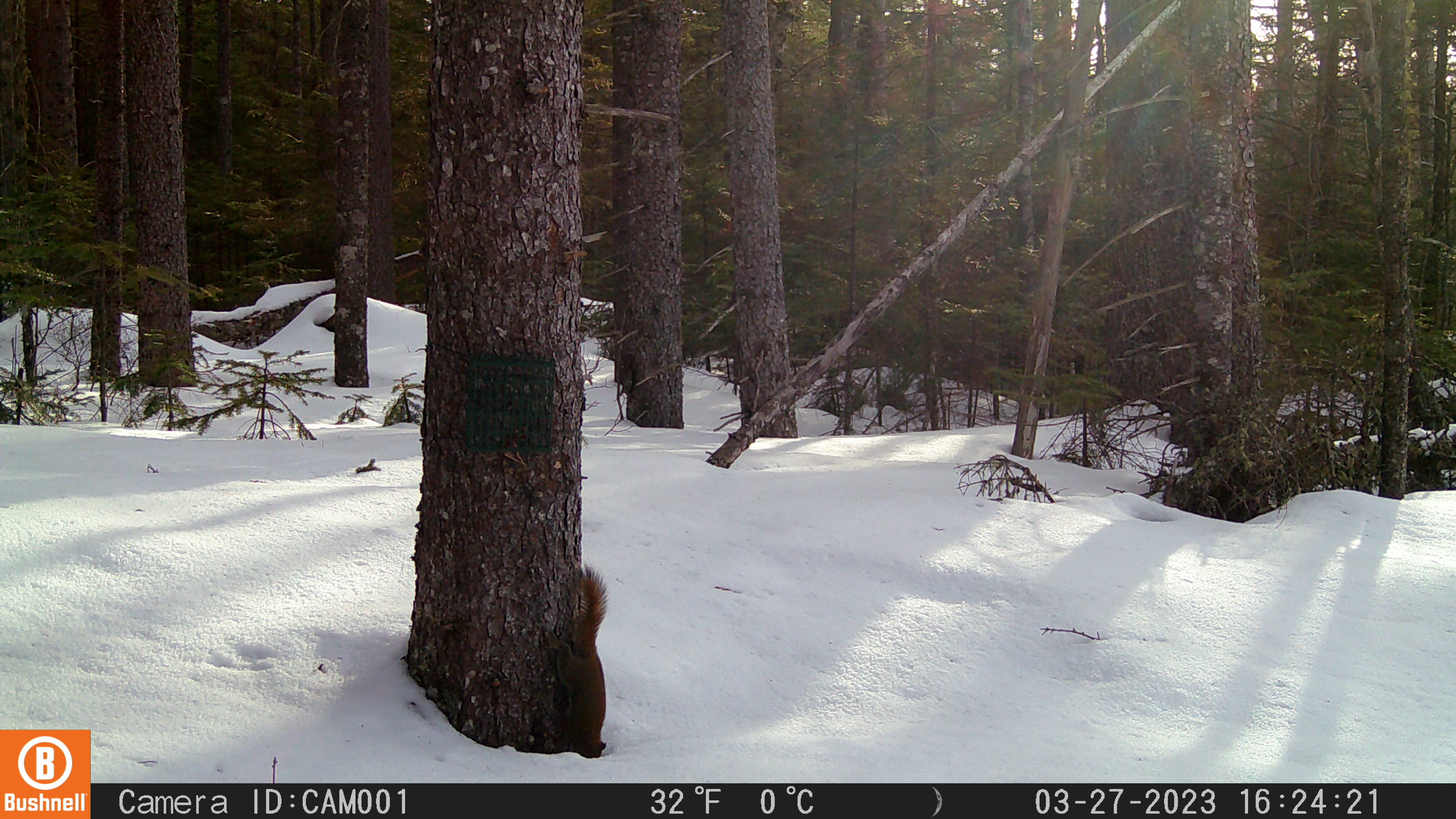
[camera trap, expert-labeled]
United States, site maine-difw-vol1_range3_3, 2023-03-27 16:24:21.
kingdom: Animalia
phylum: Chordata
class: Mammalia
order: Rodentia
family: Sciuridae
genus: Tamiasciurus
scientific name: Tamiasciurus hudsonicus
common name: red squirrel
Red squirrel (Tamiasciurus hudsonicus).